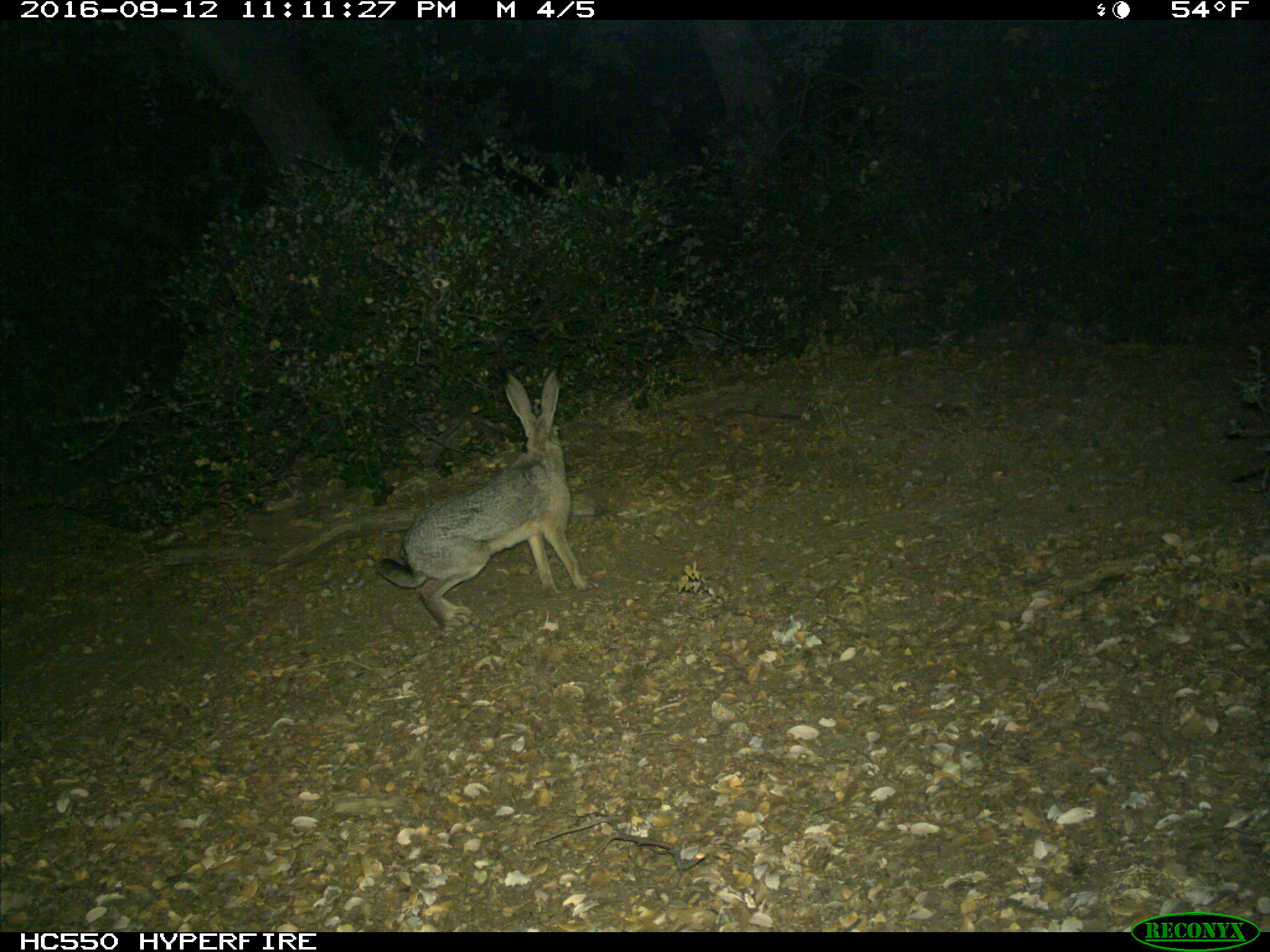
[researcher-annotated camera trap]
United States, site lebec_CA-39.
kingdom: Animalia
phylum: Chordata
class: Mammalia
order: Lagomorpha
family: Leporidae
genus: Lepus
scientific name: Lepus californicus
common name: black-tailed jackrabbit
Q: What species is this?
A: Lepus californicus (black-tailed jackrabbit).